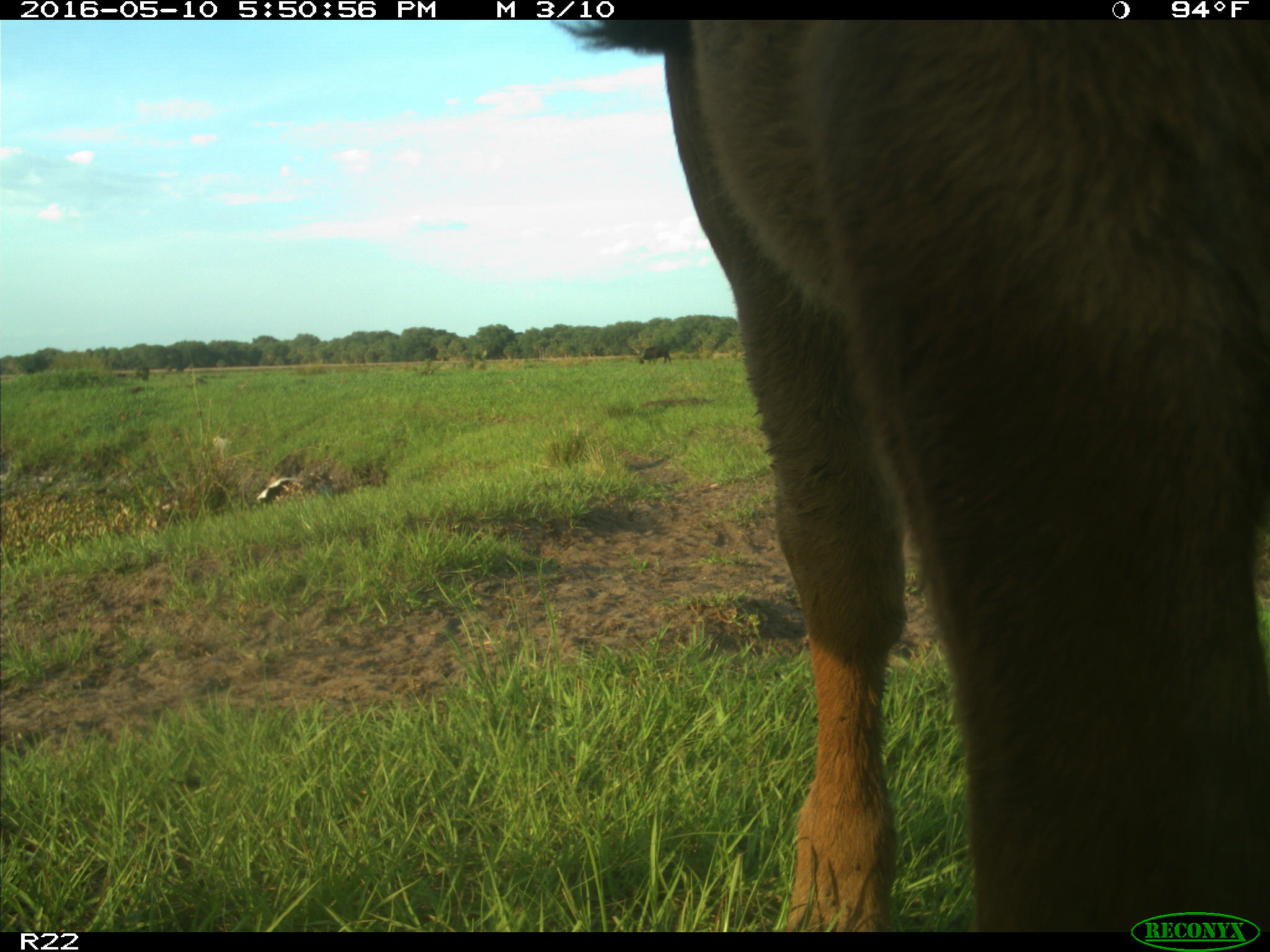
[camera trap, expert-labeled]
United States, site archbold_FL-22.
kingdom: Animalia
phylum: Chordata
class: Mammalia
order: Artiodactyla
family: Bovidae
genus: Bos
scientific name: Bos taurus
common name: domestic cow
Bos taurus (domestic cow).